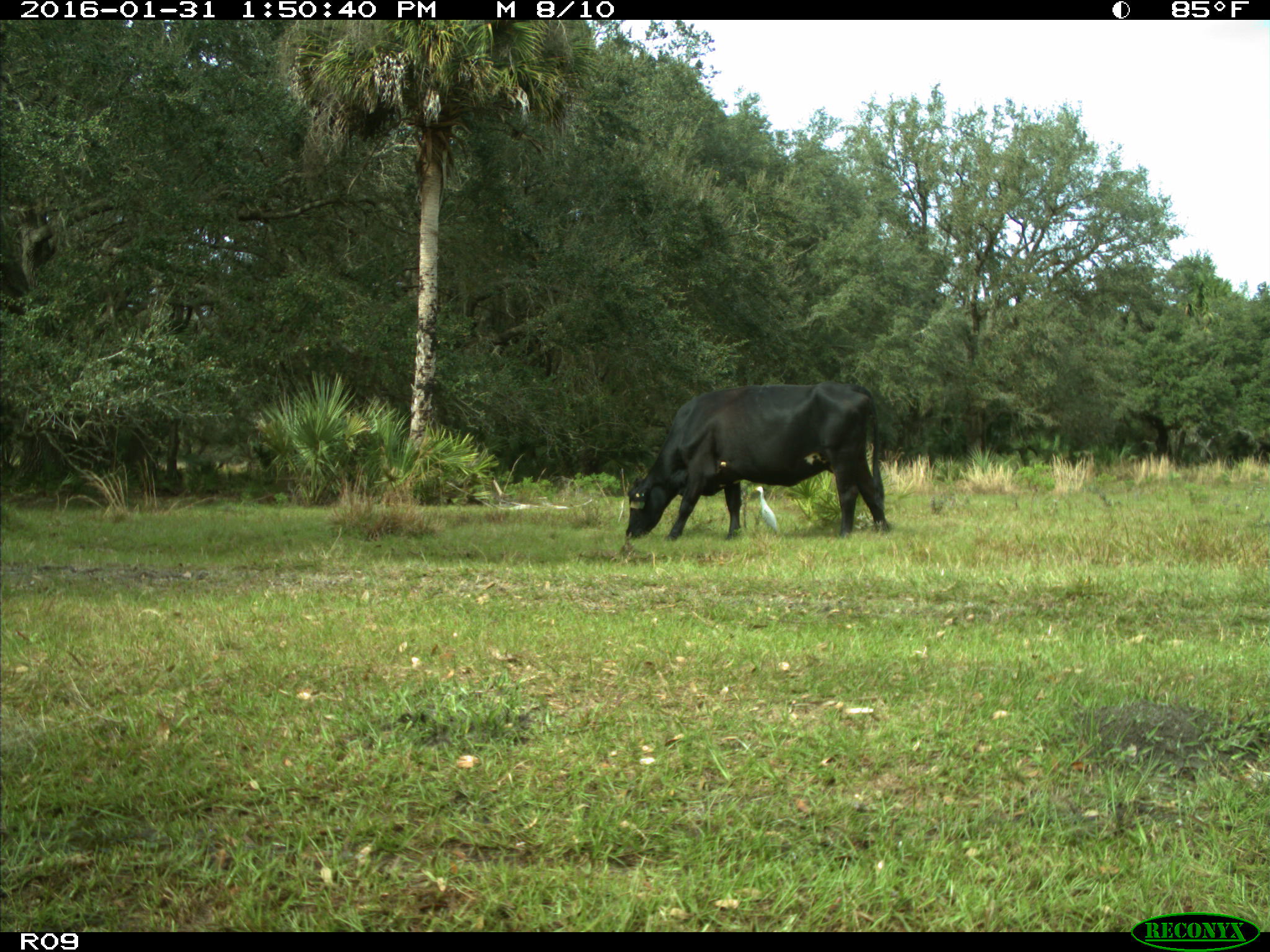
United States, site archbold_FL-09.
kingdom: Animalia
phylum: Chordata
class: Mammalia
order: Artiodactyla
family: Bovidae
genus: Bos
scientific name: Bos taurus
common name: domestic cow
Bos taurus (domestic cow).